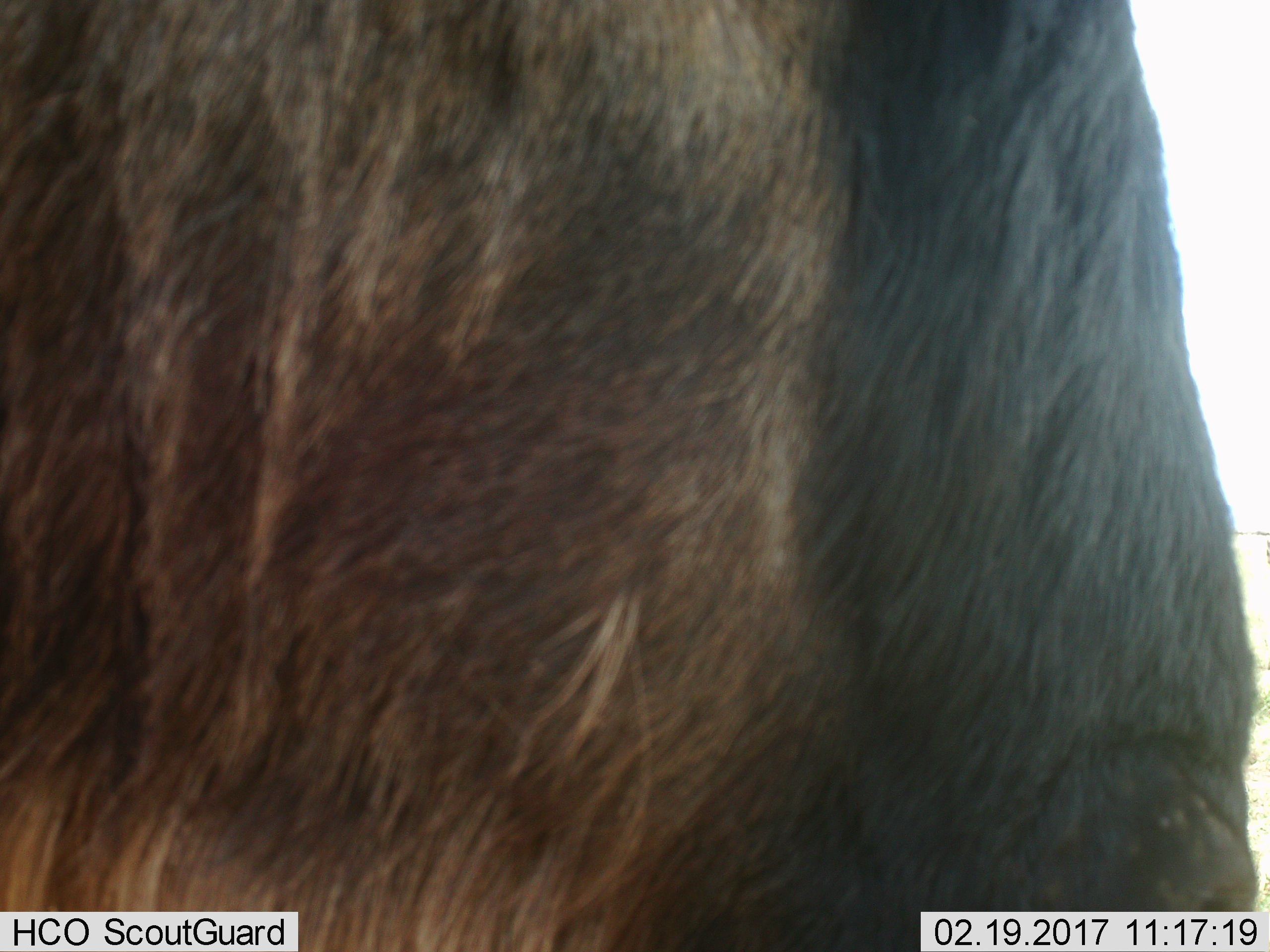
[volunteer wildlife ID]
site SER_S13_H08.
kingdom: Animalia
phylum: Chordata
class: Mammalia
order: Artiodactyla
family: Bovidae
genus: Connochaetes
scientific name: Connochaetes taurinus taurinus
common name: blue wildebeest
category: wildebeestblue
Wildebeestblue (blue wildebeest) (Connochaetes taurinus taurinus), count 1. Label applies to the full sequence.